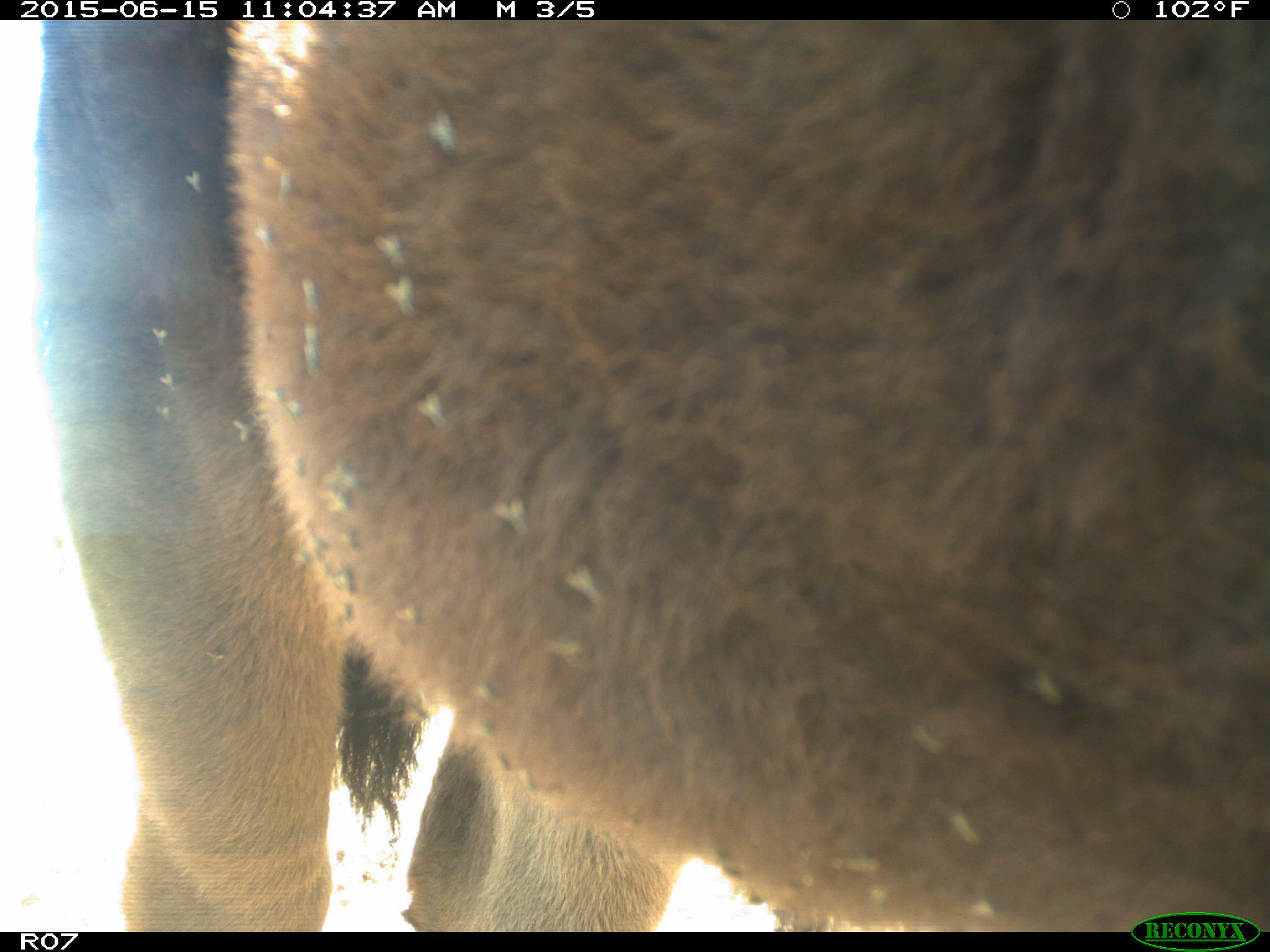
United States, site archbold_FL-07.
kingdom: Animalia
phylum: Chordata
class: Mammalia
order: Artiodactyla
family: Bovidae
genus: Bos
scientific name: Bos taurus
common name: domestic cow